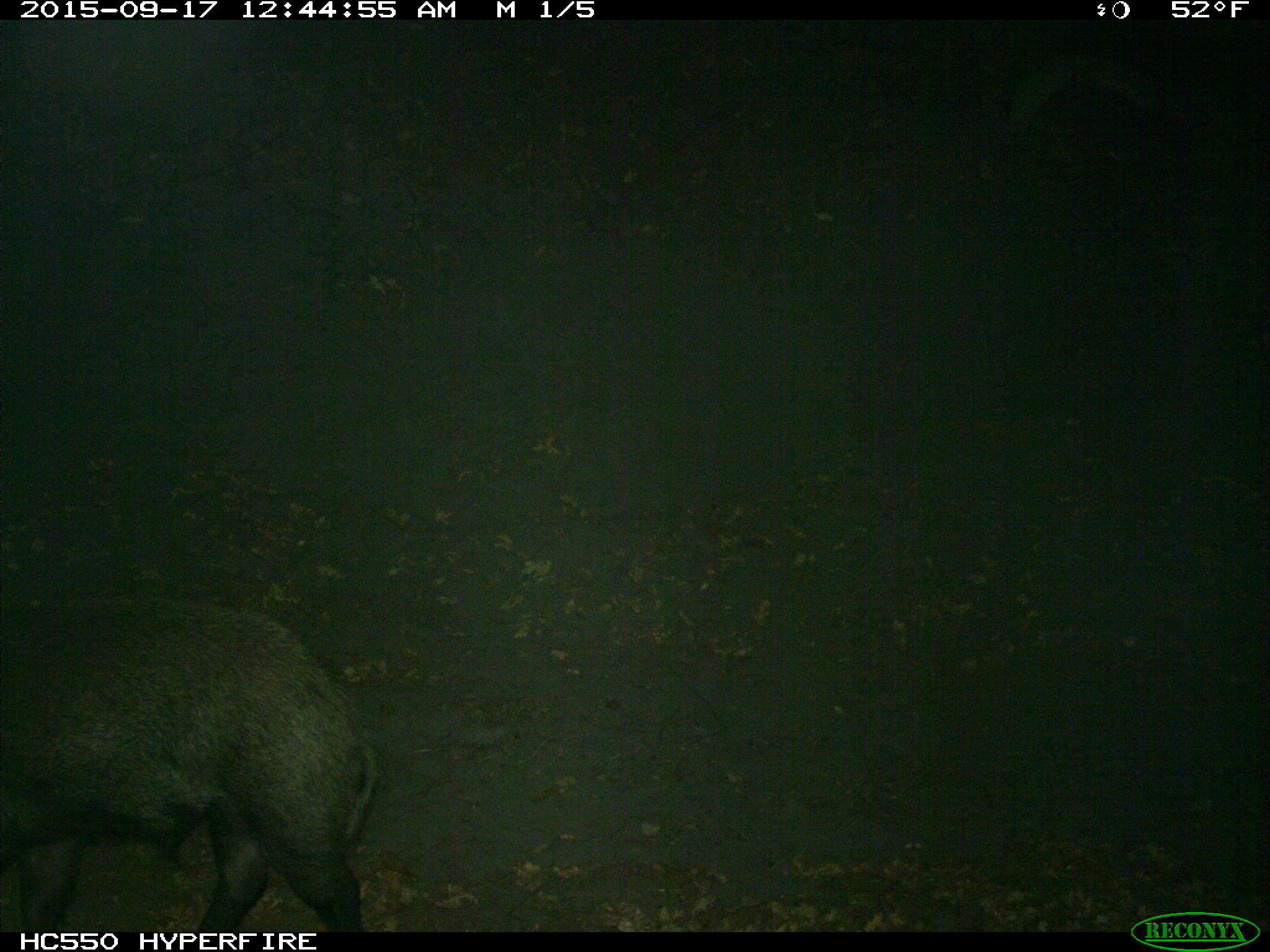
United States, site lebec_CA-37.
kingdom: Animalia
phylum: Chordata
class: Mammalia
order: Artiodactyla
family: Suidae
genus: Sus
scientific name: Sus scrofa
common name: wild boar